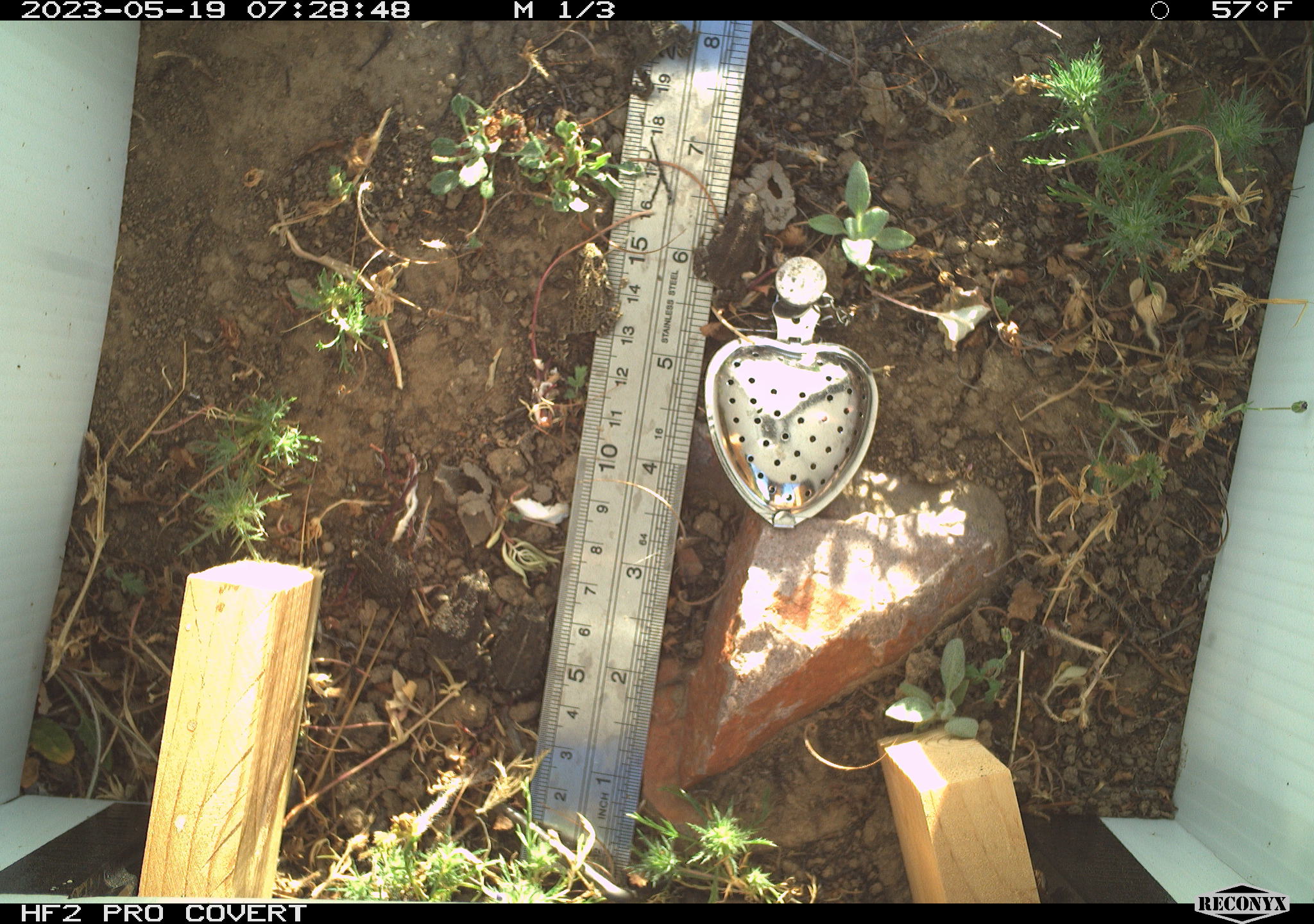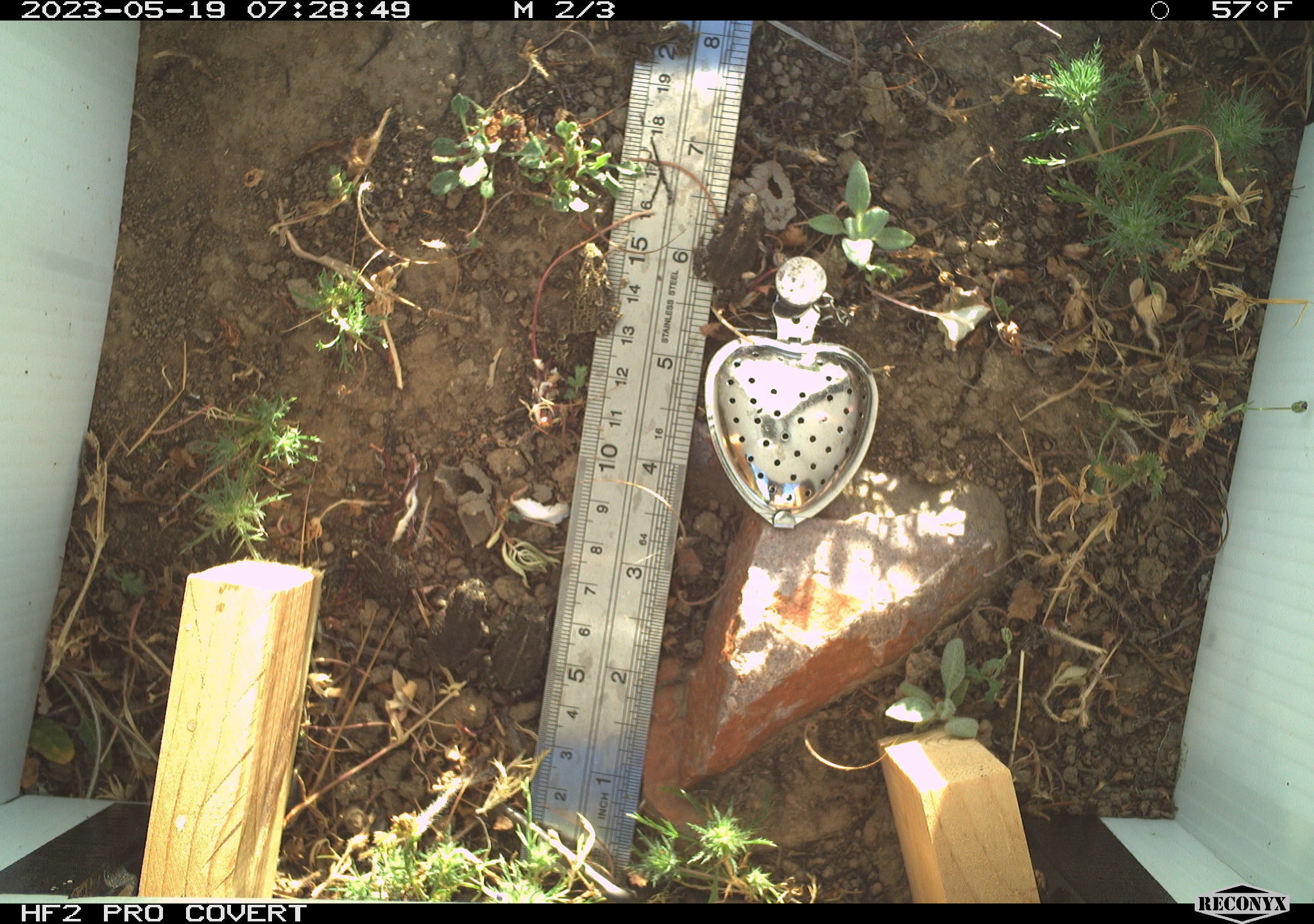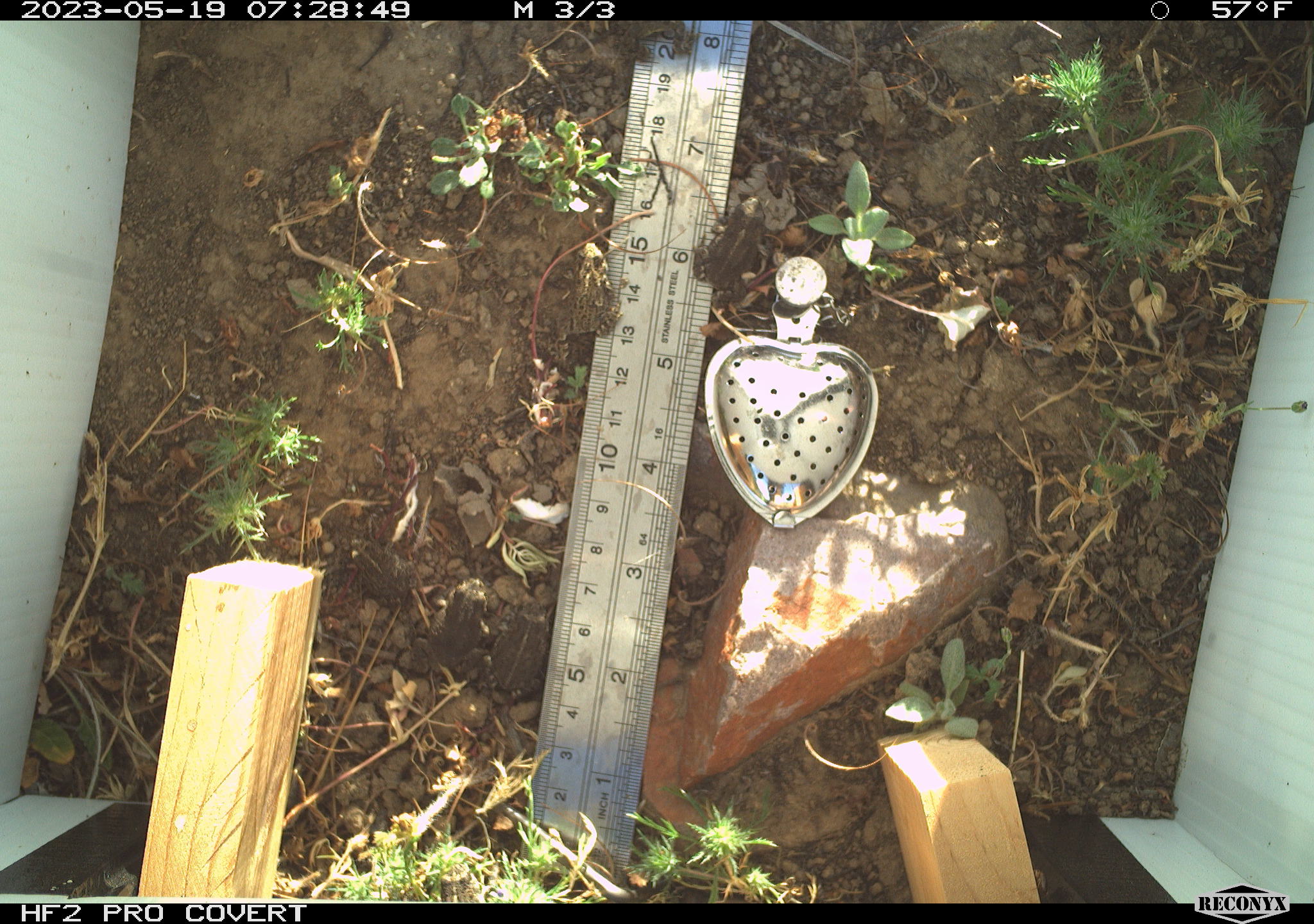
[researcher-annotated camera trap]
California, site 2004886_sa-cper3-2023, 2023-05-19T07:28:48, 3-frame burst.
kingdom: Animalia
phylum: Chordata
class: Amphibia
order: Anura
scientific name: Anura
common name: frogs